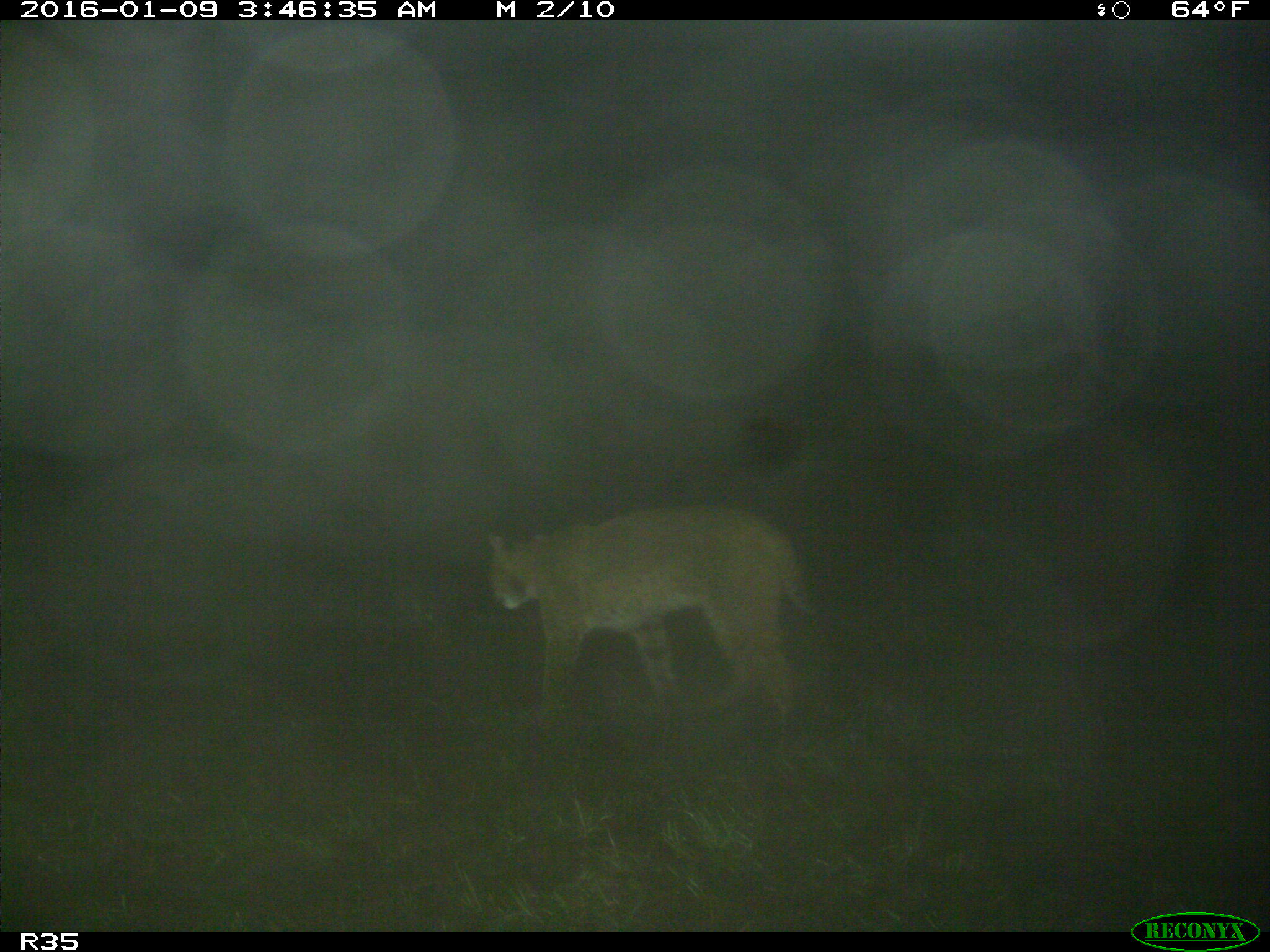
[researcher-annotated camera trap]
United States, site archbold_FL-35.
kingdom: Animalia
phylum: Chordata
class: Mammalia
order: Carnivora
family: Felidae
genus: Lynx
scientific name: Lynx rufus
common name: bobcat